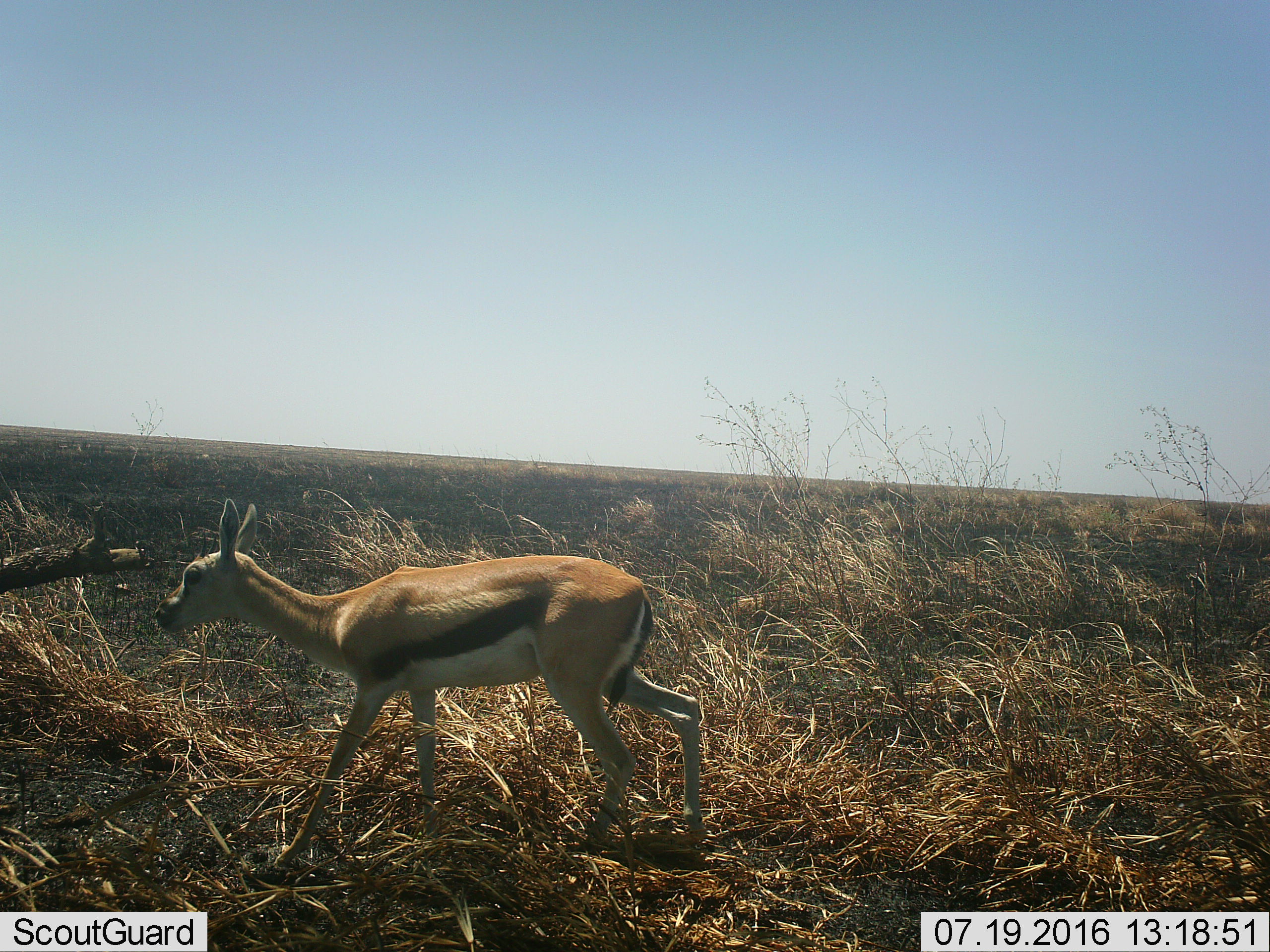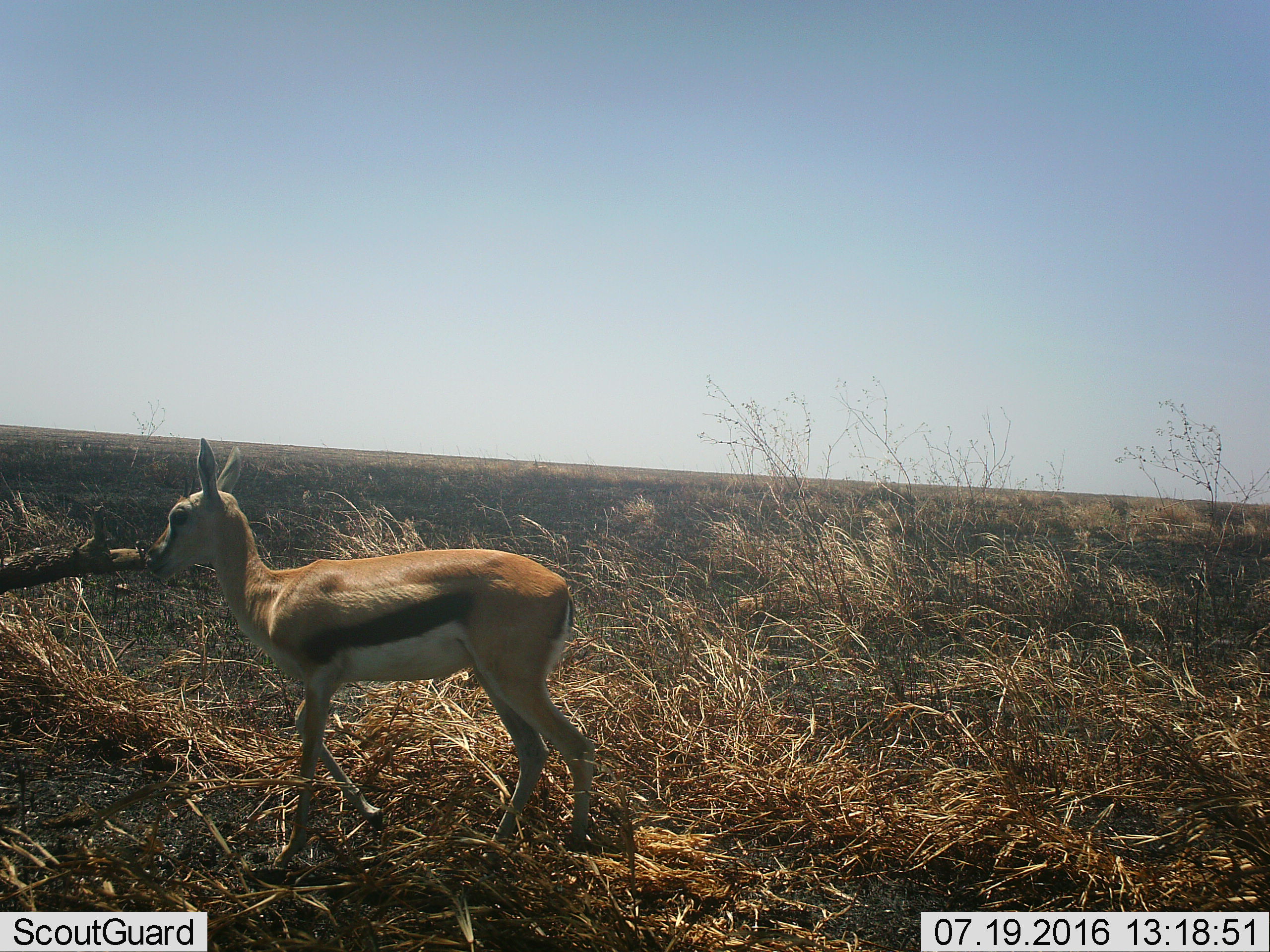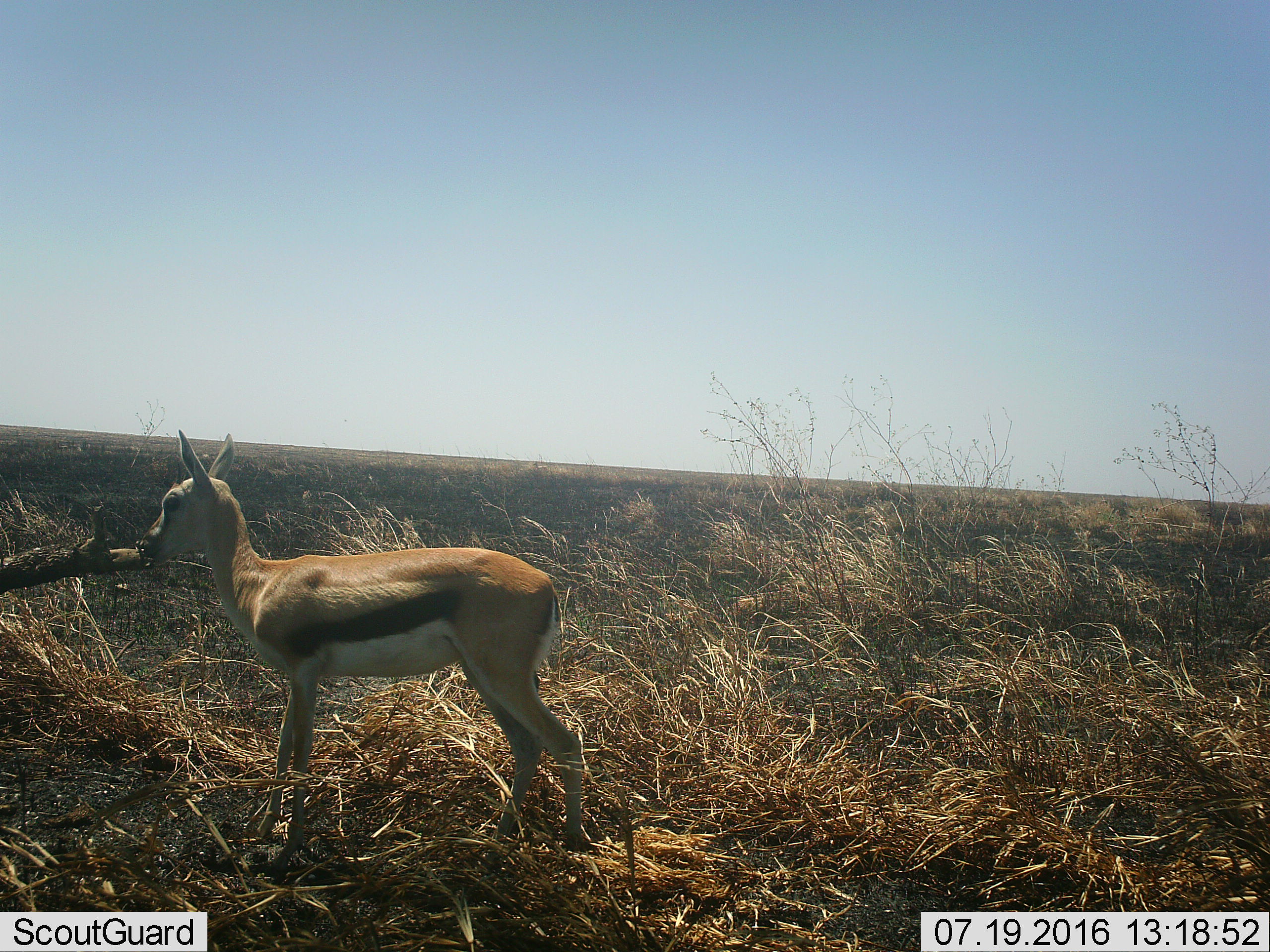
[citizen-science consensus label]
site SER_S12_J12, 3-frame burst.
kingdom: Animalia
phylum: Chordata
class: Mammalia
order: Artiodactyla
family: Bovidae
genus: Eudorcas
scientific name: Eudorcas thomsonii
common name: thomson's gazelle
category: gazellethomsons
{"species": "gazellethomsons (thomson's gazelle) (Eudorcas thomsonii)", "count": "1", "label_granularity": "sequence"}